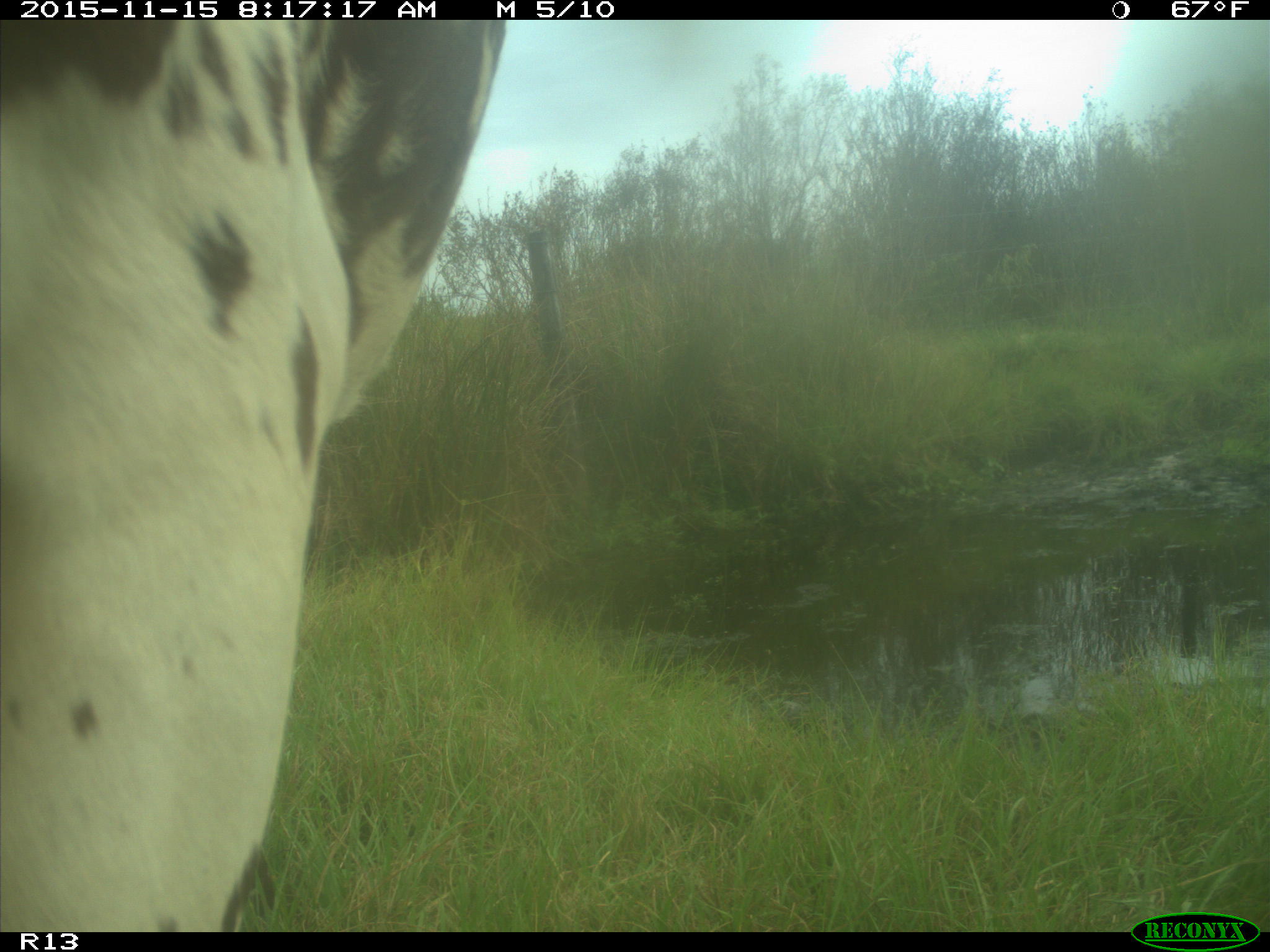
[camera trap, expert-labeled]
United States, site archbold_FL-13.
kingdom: Animalia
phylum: Chordata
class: Mammalia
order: Artiodactyla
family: Bovidae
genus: Bos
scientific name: Bos taurus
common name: domestic cow